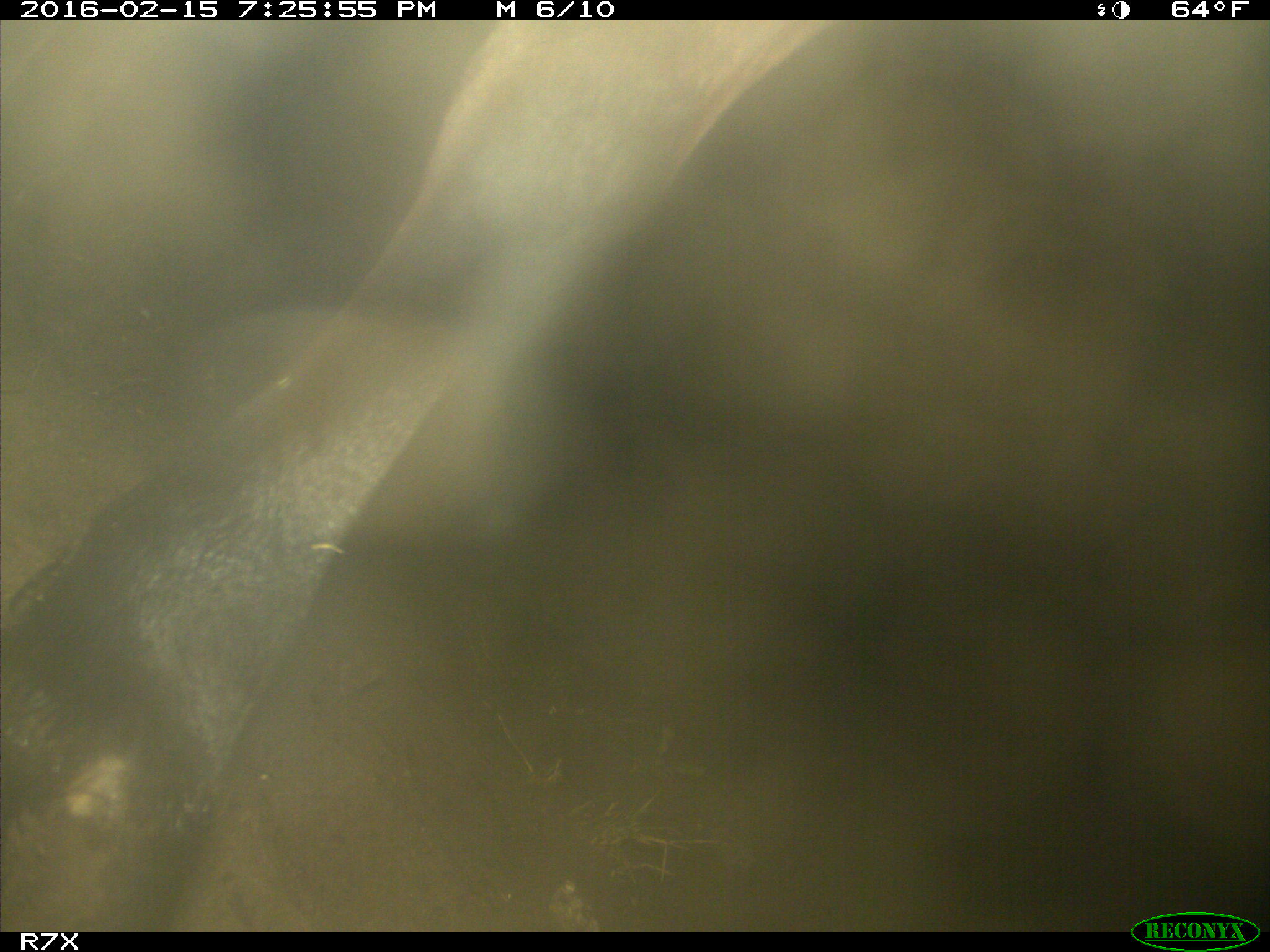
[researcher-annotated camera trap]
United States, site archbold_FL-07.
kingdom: Animalia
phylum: Chordata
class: Mammalia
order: Artiodactyla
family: Bovidae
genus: Bos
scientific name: Bos taurus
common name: domestic cow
Bos taurus (domestic cow).